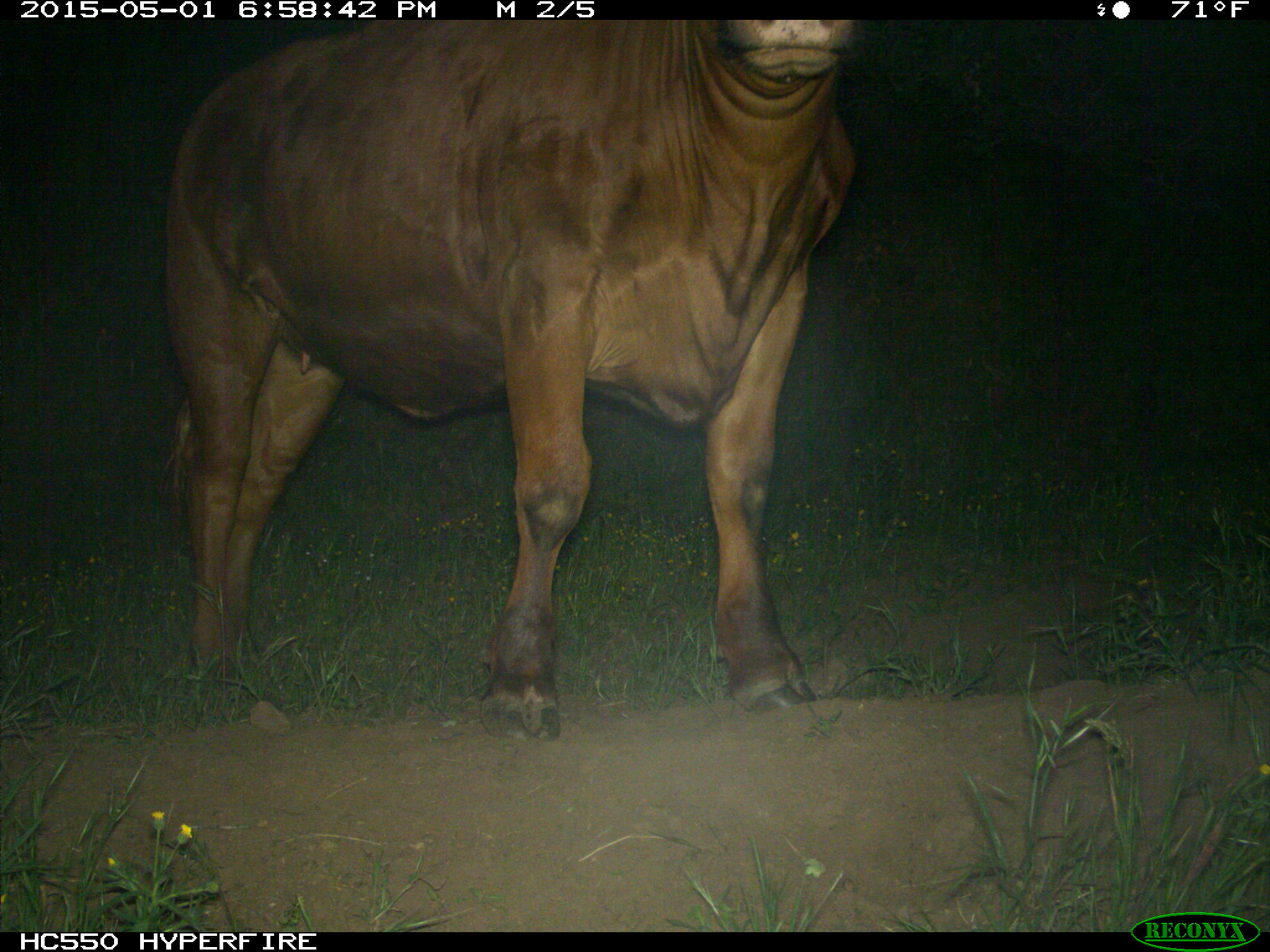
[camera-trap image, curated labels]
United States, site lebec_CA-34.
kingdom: Animalia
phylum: Chordata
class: Mammalia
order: Artiodactyla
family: Bovidae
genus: Bos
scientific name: Bos taurus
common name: domestic cow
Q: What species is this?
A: Bos taurus (domestic cow).